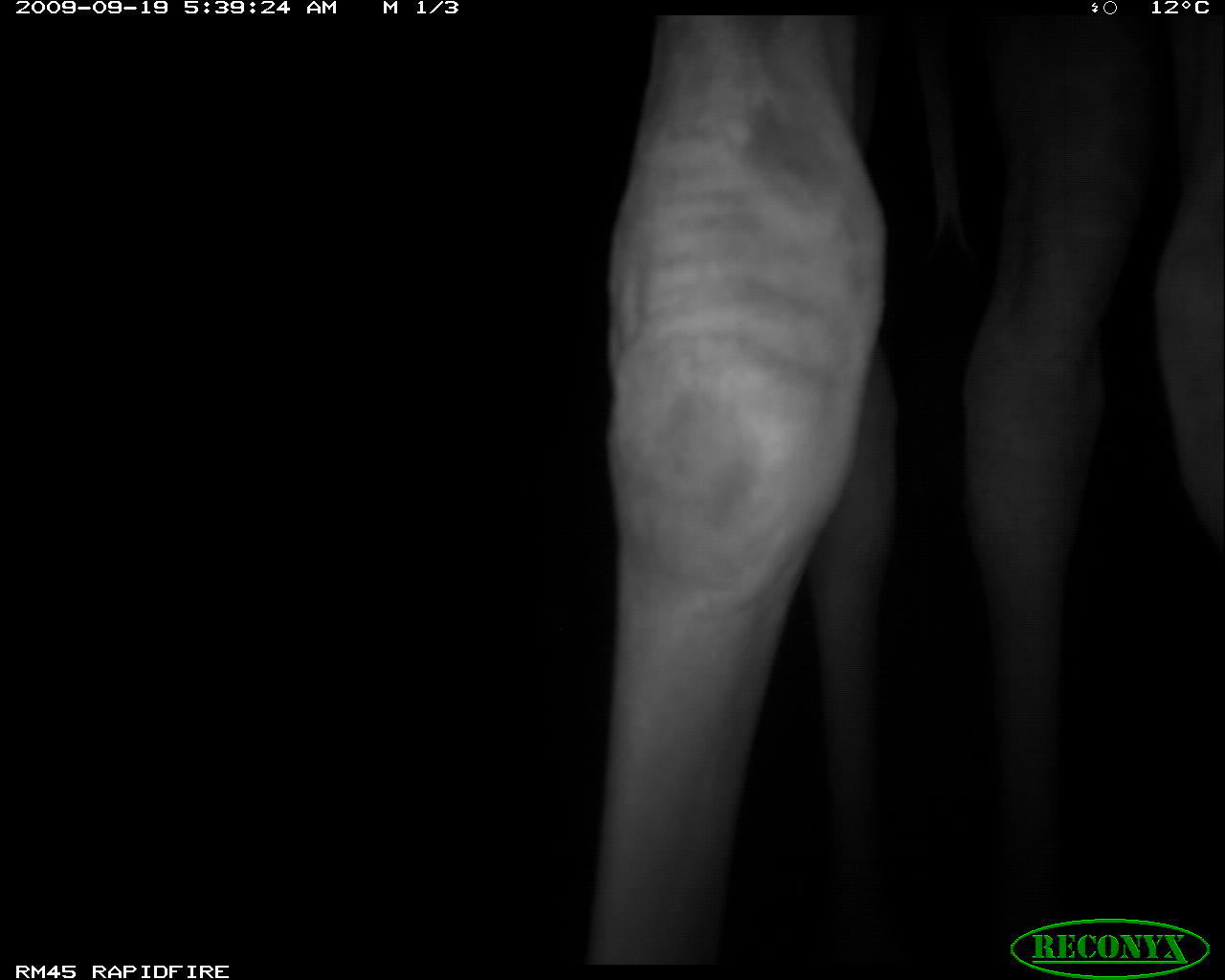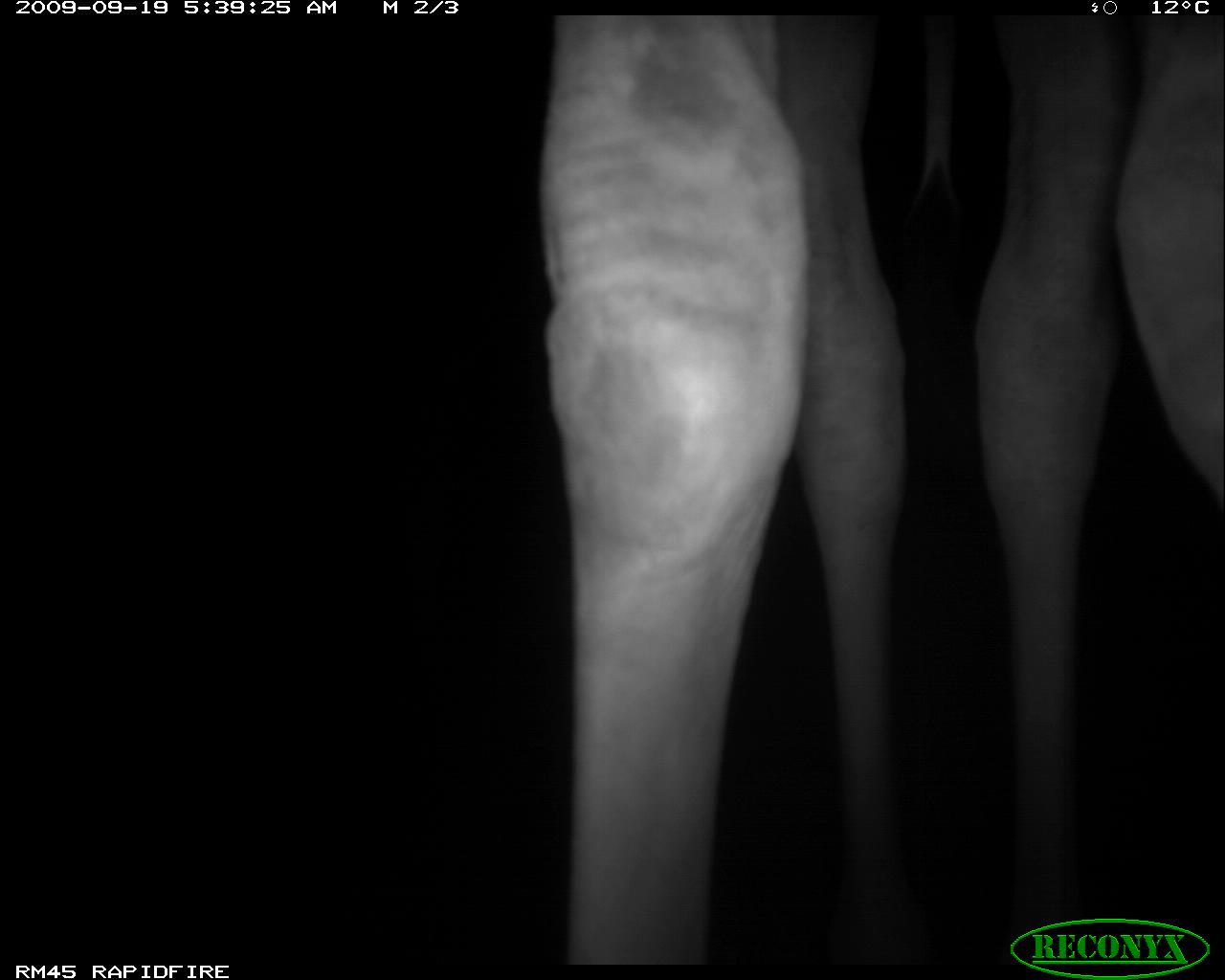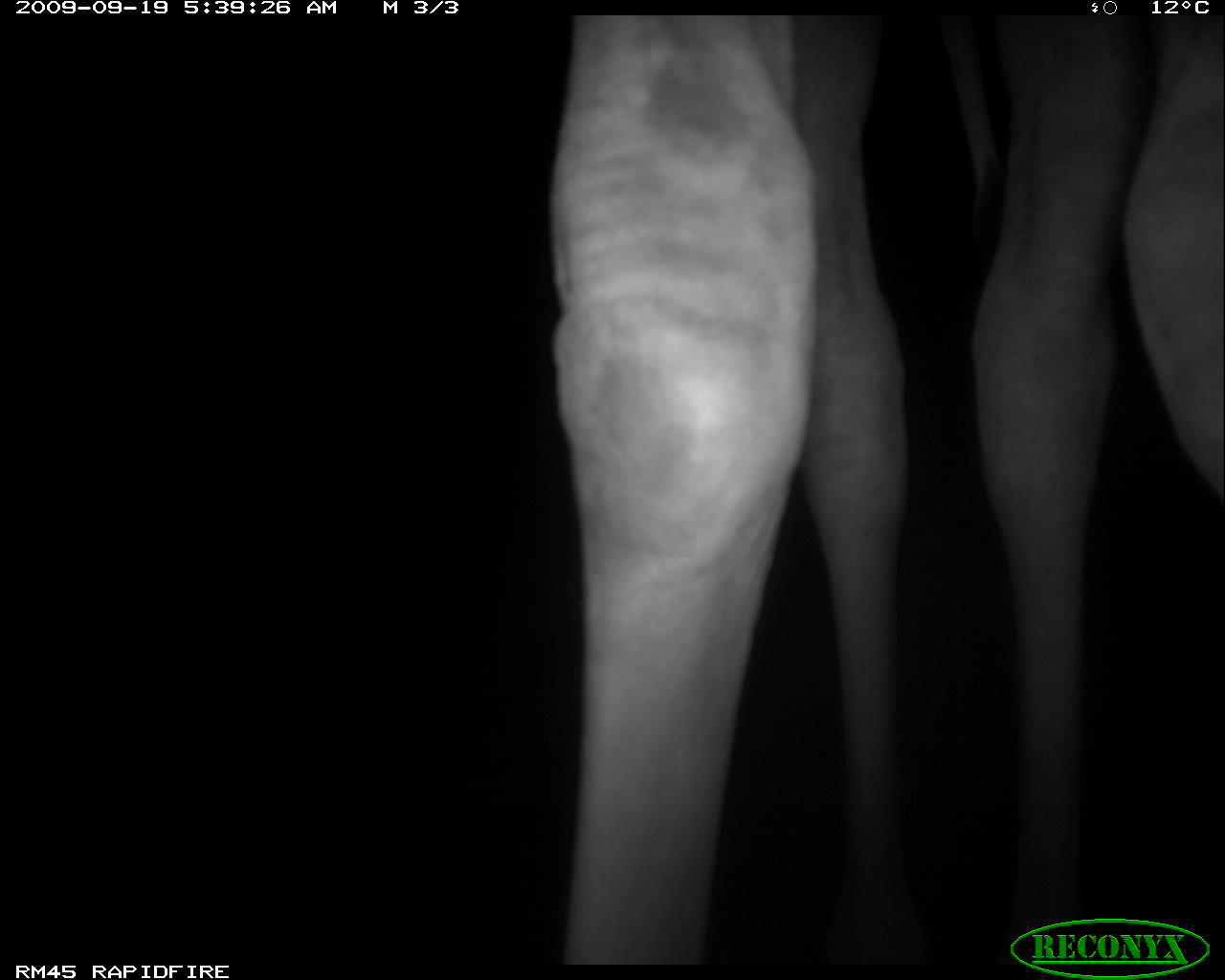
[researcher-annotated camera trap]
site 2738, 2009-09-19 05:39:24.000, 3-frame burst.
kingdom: Animalia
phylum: Chordata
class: Mammalia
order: Artiodactyla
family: Giraffidae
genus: Giraffa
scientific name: Giraffa camelopardalis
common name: giraffe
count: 1